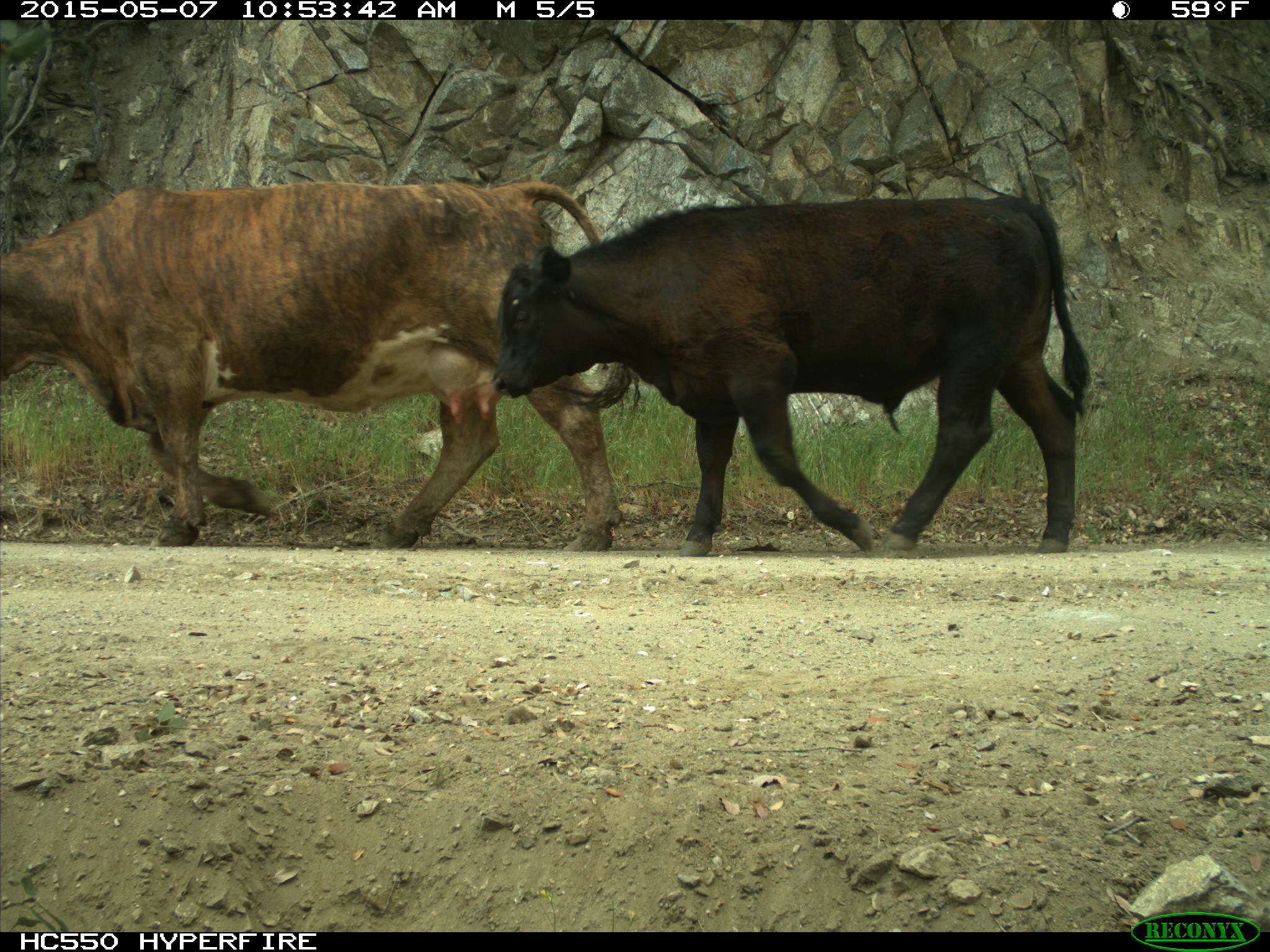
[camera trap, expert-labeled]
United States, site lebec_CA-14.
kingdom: Animalia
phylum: Chordata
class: Mammalia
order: Artiodactyla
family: Bovidae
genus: Bos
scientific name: Bos taurus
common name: domestic cow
Bos taurus (domestic cow).